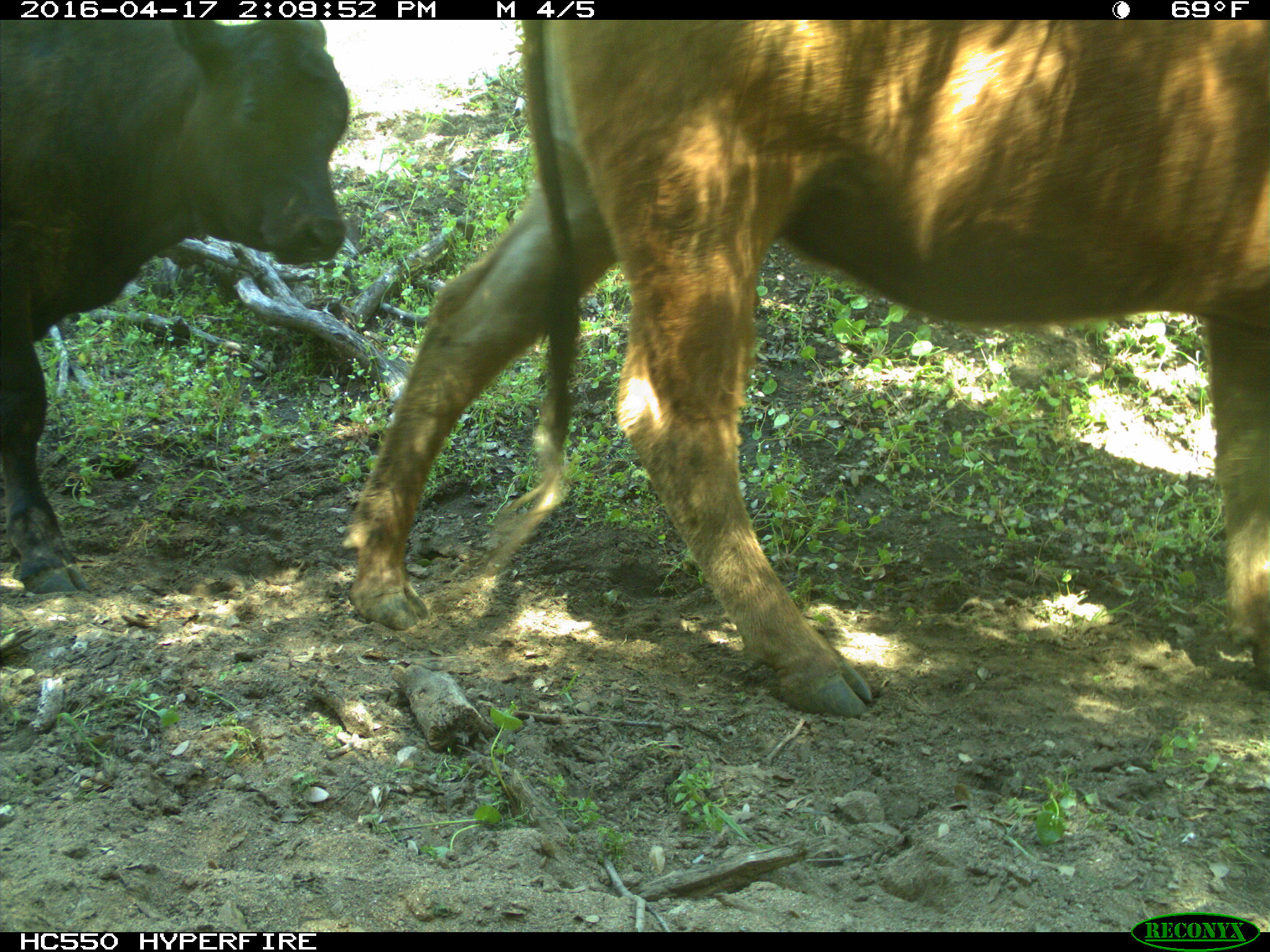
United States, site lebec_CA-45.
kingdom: Animalia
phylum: Chordata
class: Mammalia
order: Artiodactyla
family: Bovidae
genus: Bos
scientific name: Bos taurus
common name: domestic cow